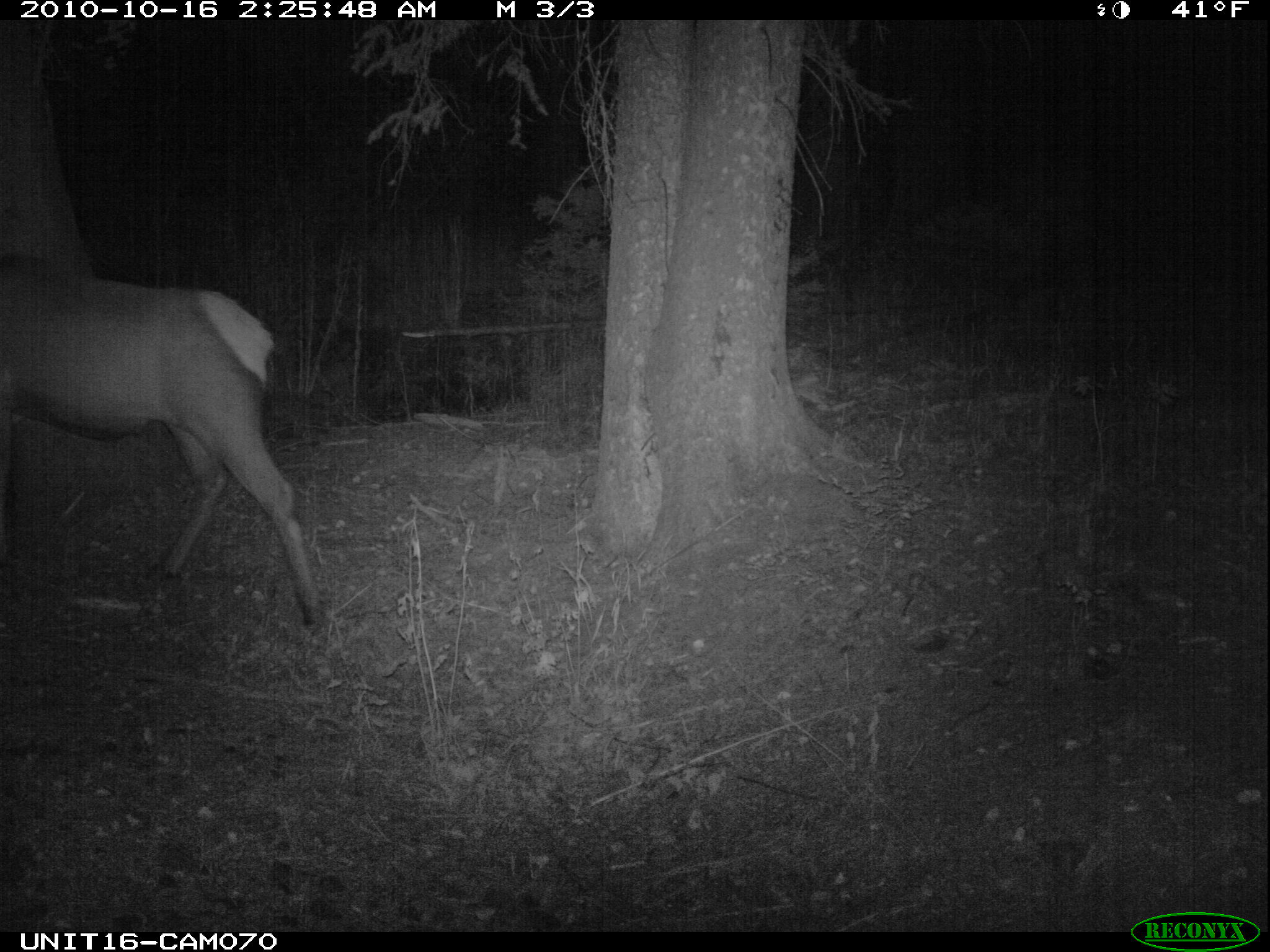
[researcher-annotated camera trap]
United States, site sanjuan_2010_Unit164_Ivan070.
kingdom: Animalia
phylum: Chordata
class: Mammalia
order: Artiodactyla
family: Cervidae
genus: Cervus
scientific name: Cervus elaphus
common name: red deer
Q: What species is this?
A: Cervus elaphus (red deer).